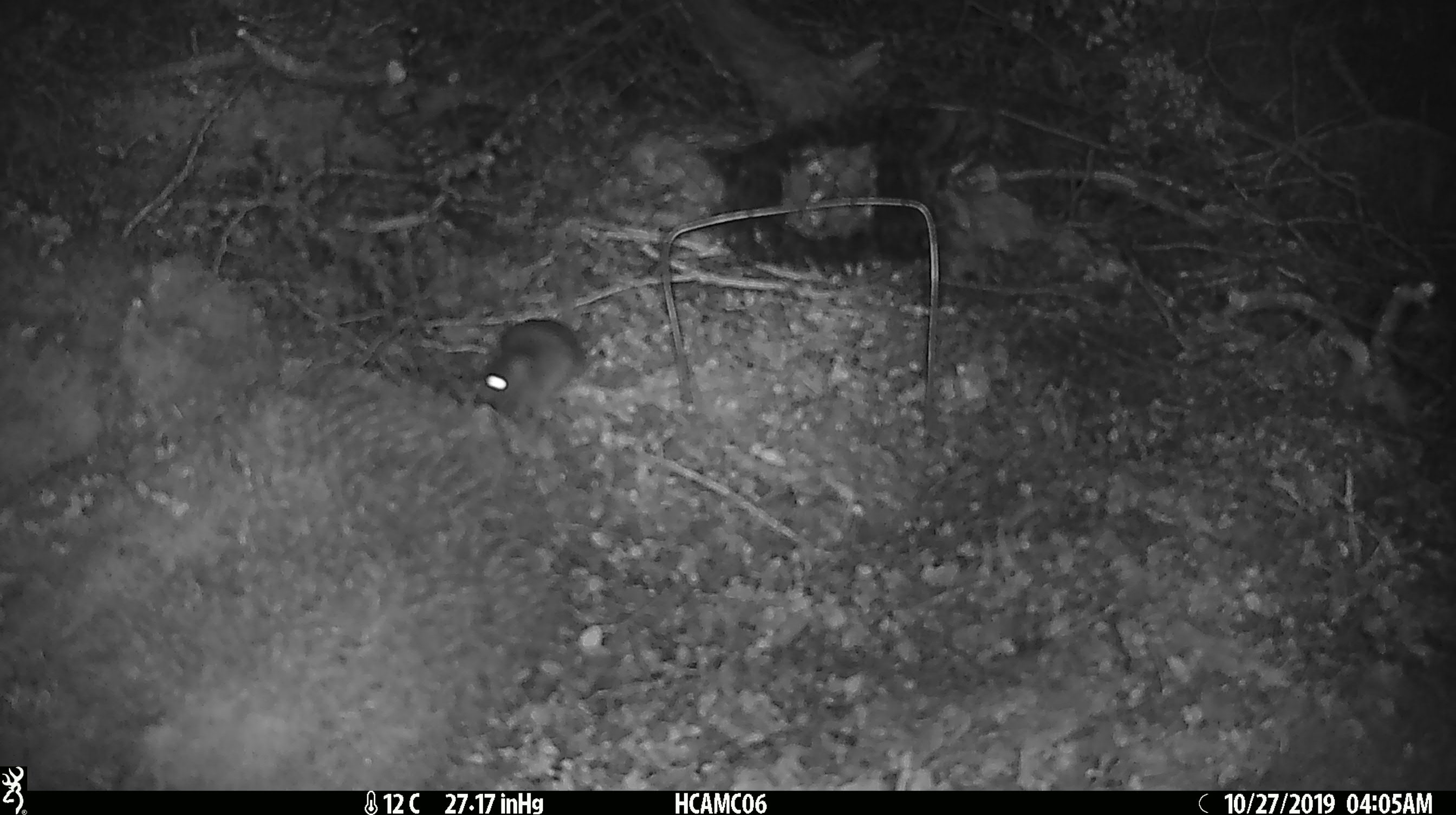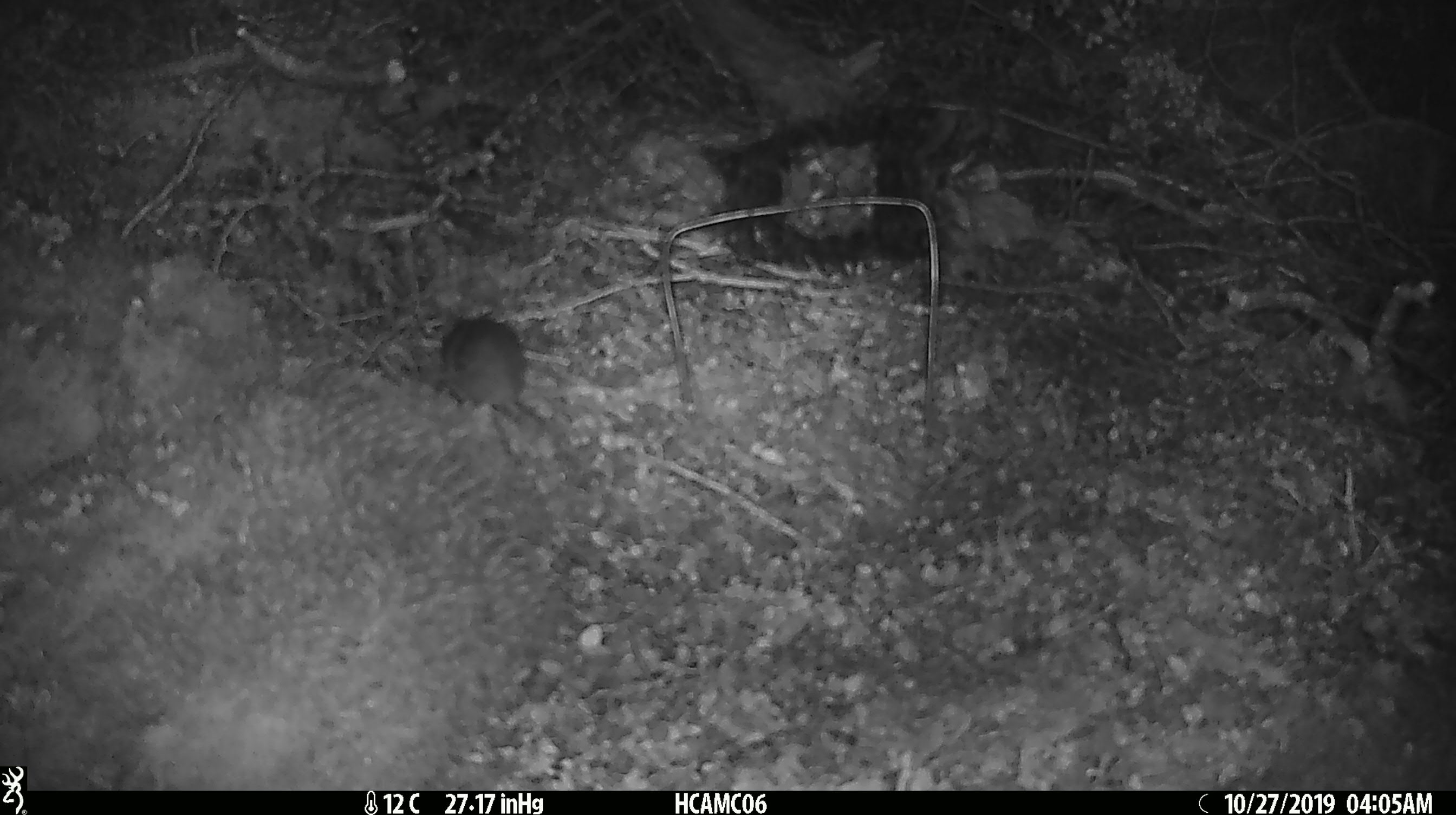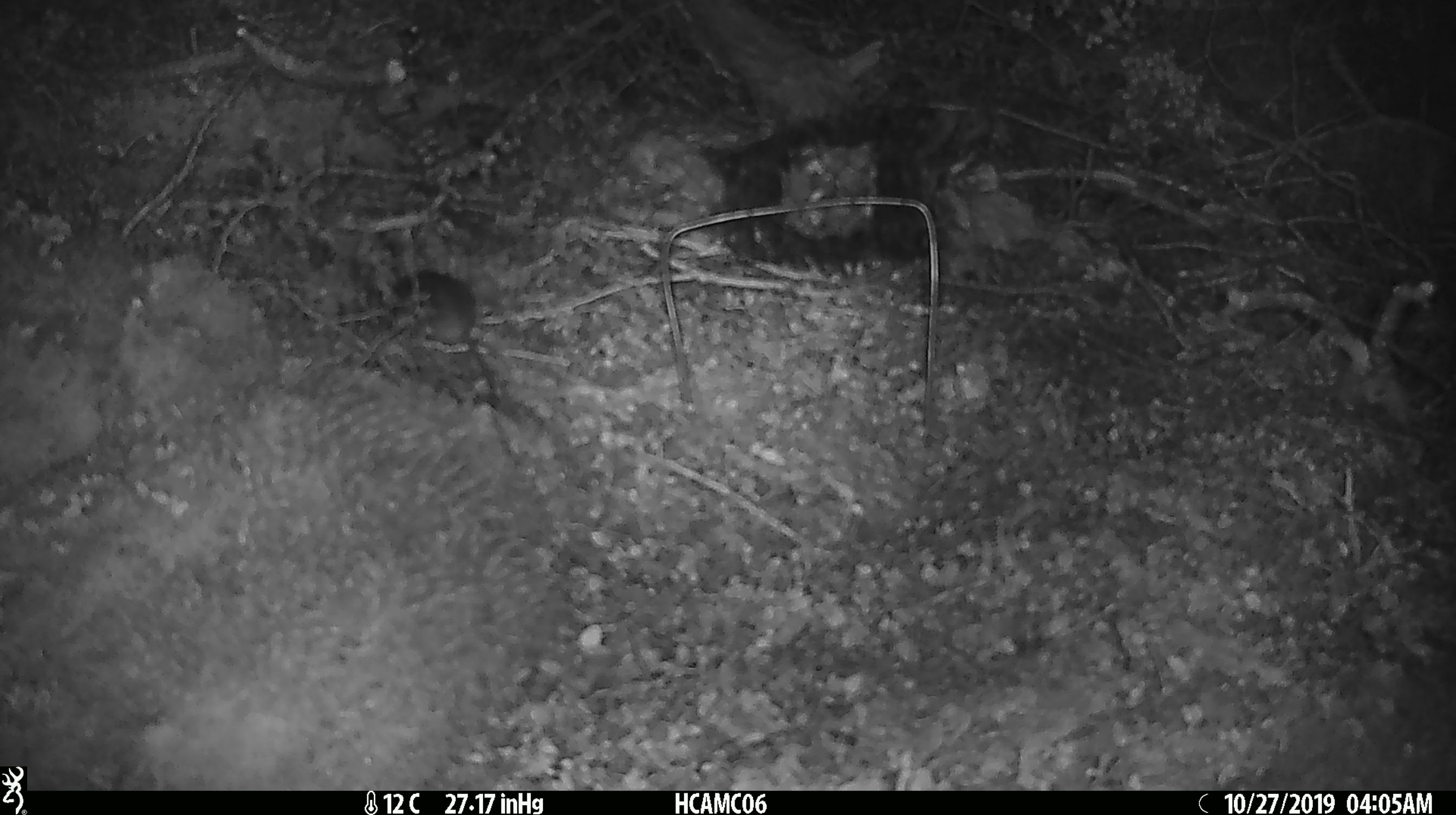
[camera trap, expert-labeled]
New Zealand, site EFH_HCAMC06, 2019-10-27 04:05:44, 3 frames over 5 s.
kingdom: Animalia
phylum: Chordata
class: Mammalia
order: Rodentia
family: Muridae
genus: Mus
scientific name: Mus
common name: mouse